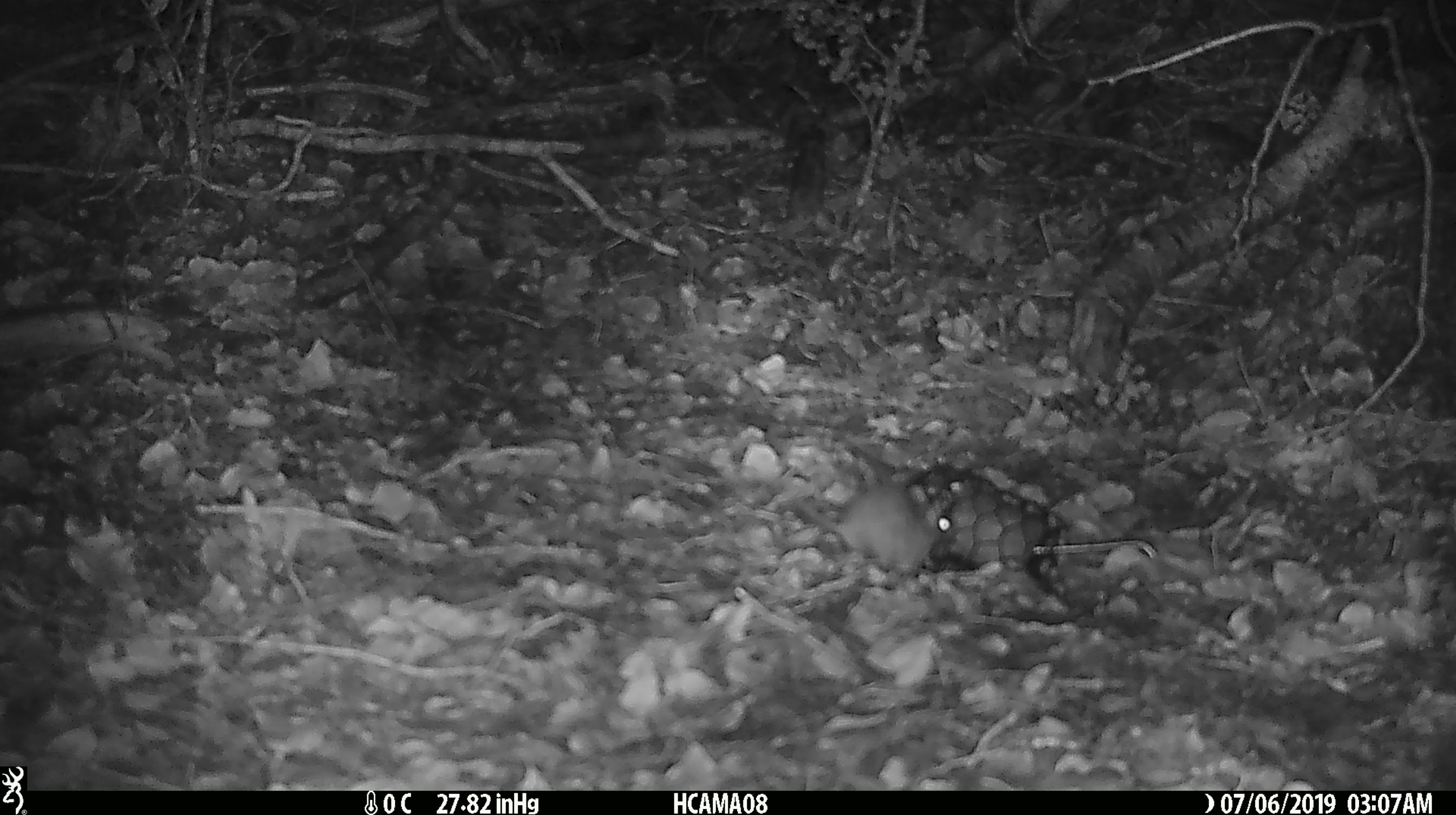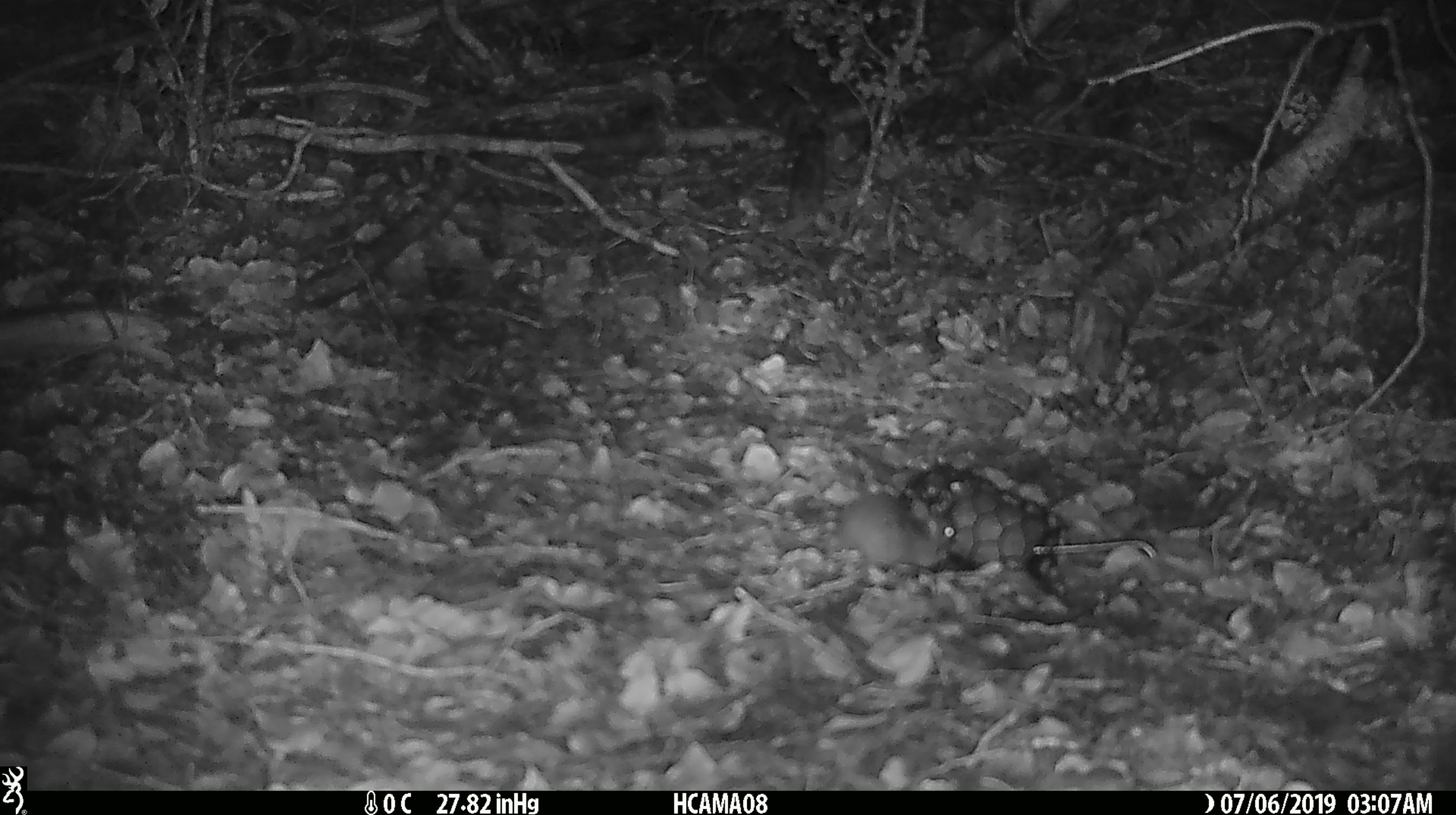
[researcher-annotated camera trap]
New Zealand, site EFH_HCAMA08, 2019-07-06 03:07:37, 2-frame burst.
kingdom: Animalia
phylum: Chordata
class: Mammalia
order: Rodentia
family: Muridae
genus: Mus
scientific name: Mus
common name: mouse